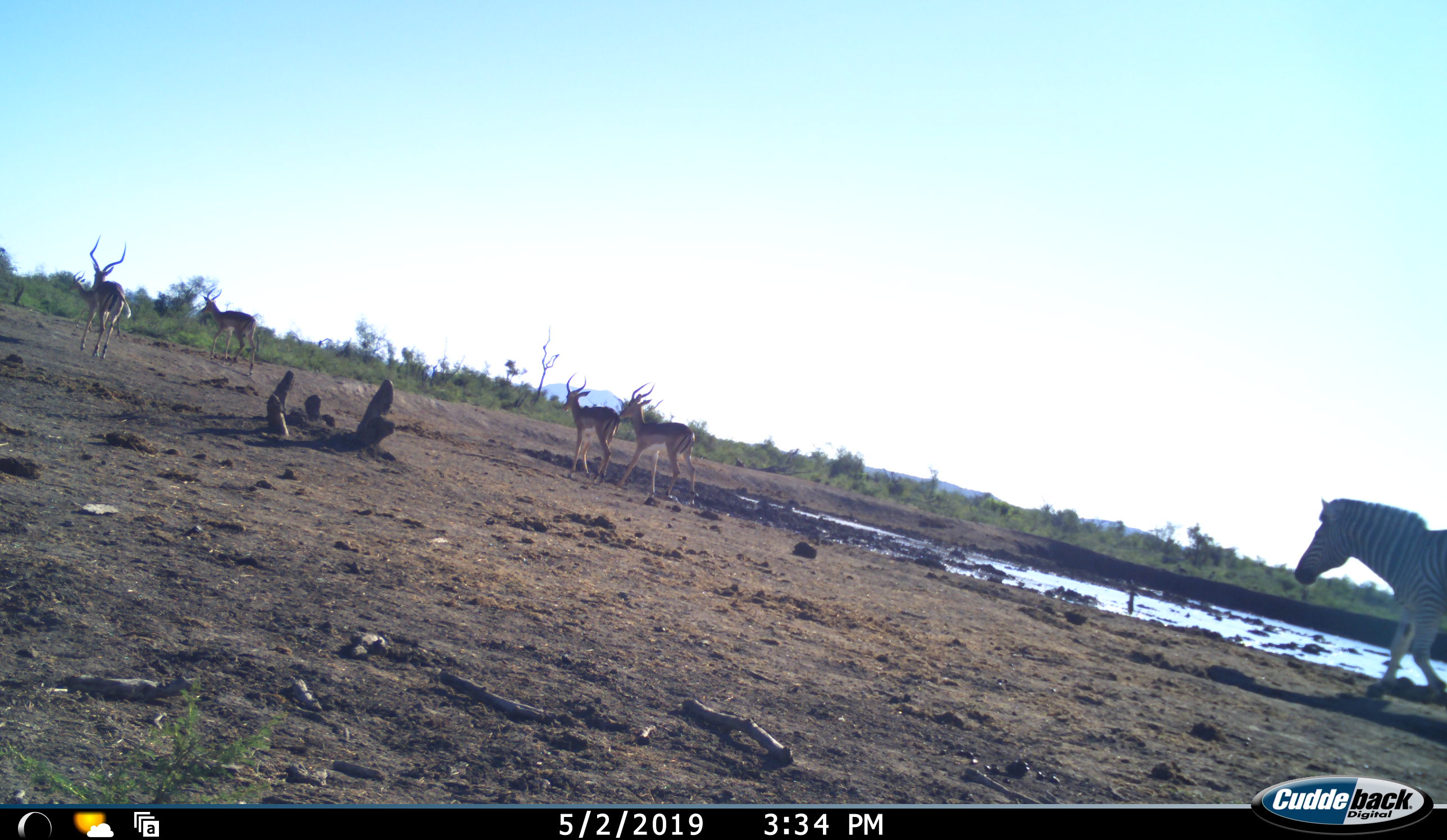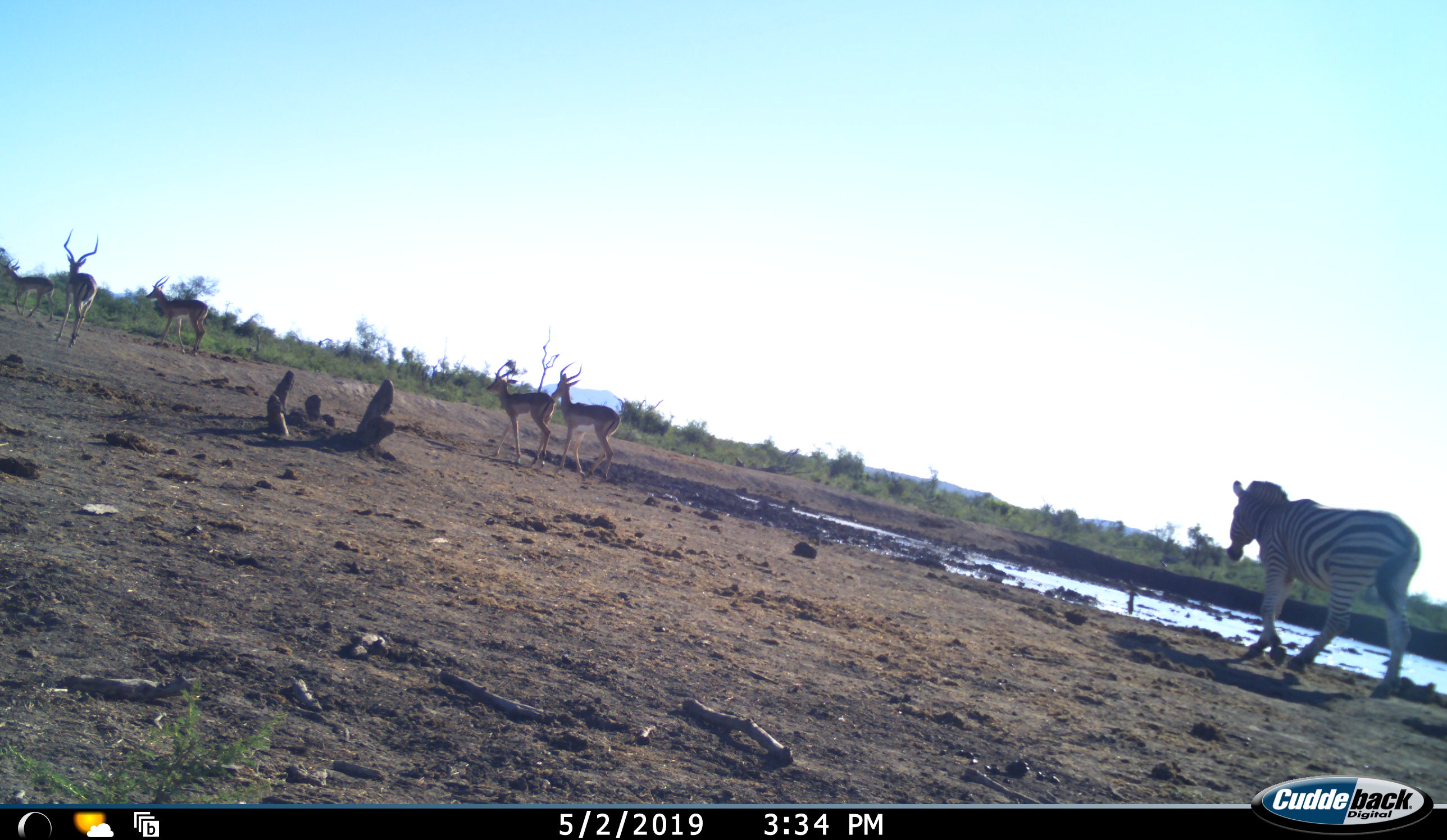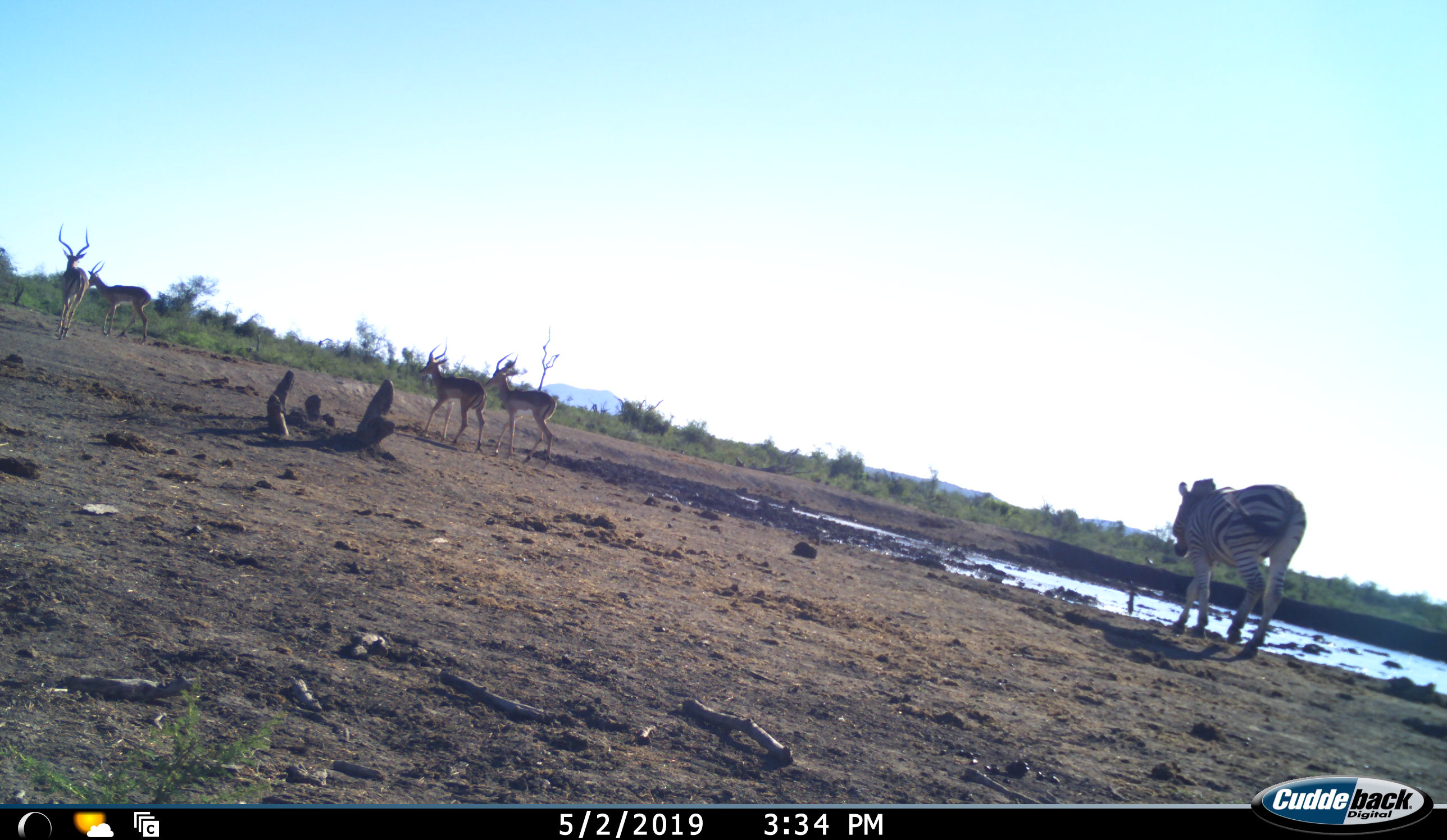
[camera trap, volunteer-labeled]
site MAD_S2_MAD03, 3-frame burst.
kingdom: Animalia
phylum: Chordata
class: Mammalia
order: Artiodactyla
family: Bovidae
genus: Aepyceros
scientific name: Aepyceros melampus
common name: impala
Impala (Aepyceros melampus), count 5. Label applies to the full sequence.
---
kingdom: Animalia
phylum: Chordata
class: Mammalia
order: Perissodactyla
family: Equidae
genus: Equus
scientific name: Equus quagga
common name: plains zebra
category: zebraplains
Zebraplains (plains zebra) (Equus quagga), count 1. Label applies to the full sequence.